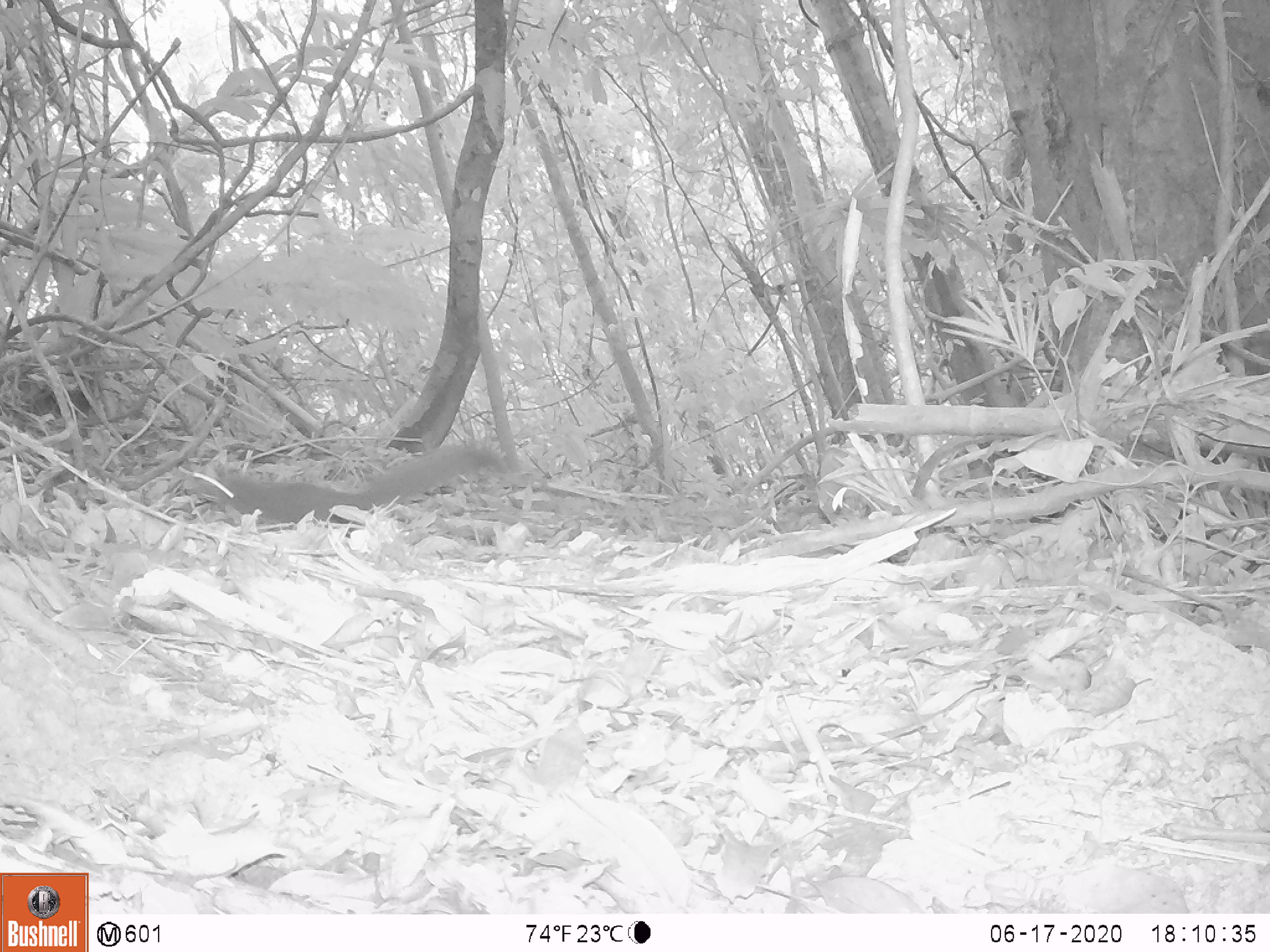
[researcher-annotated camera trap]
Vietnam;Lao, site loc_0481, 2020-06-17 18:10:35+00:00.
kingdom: Animalia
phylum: Chordata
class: Mammalia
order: Rodentia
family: Sciuridae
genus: Callosciurus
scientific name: Callosciurus erythraeus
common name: pallas's squirrel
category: pallass squirrel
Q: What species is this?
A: Pallass squirrel (pallas's squirrel) (Callosciurus erythraeus).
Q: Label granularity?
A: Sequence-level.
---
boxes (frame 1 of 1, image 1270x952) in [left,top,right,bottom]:
pallass squirrel: [193,440,501,528]